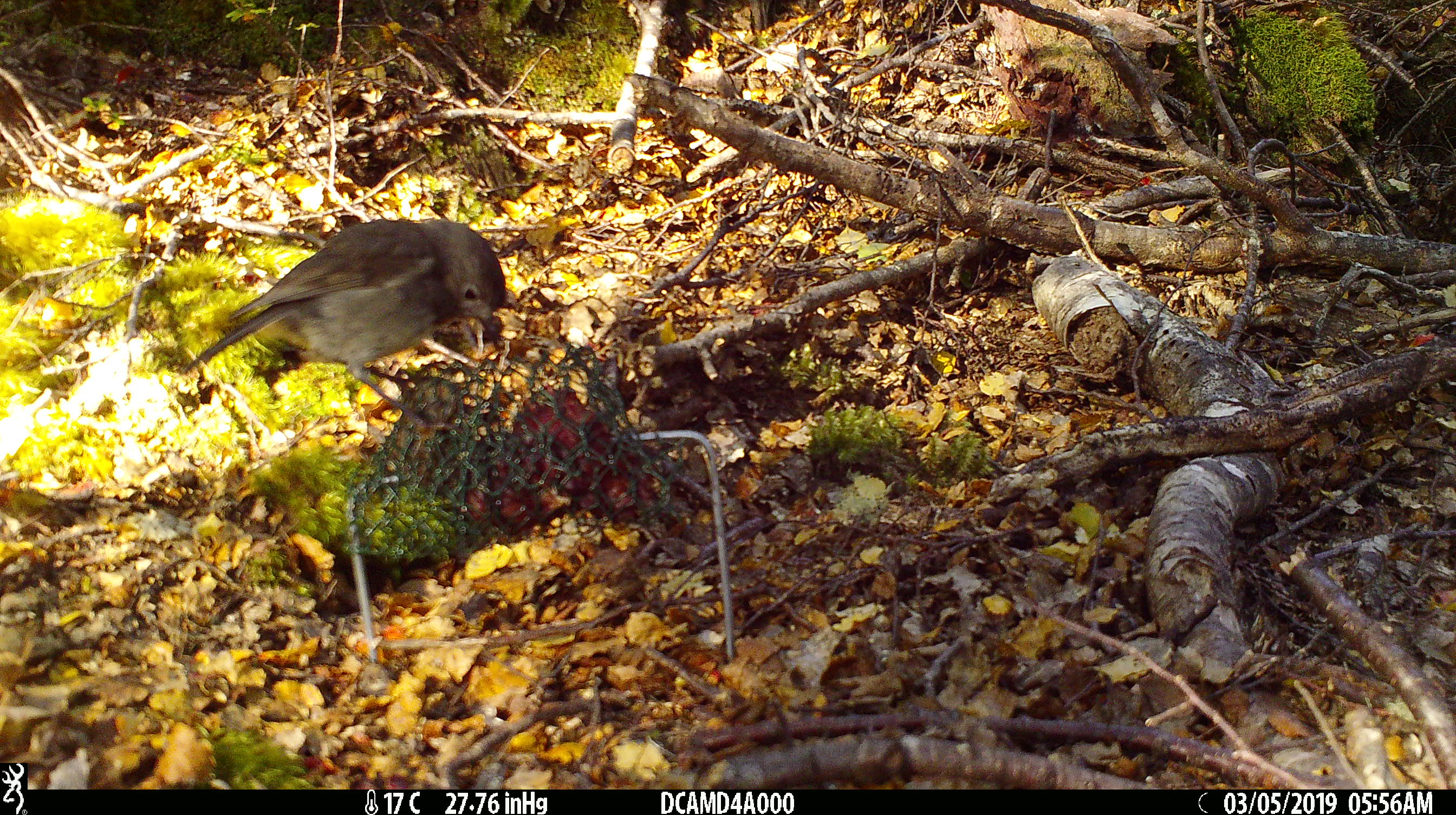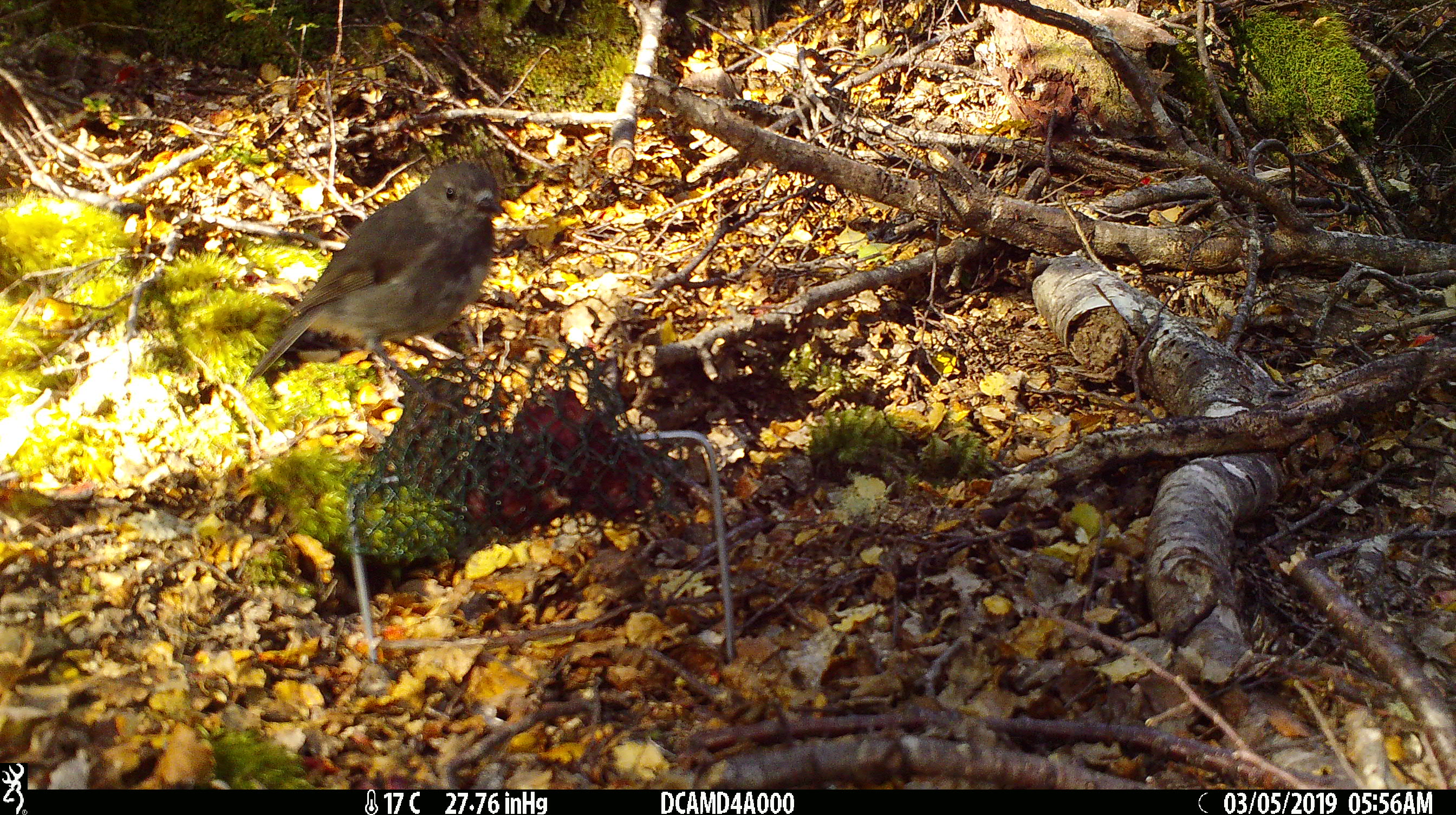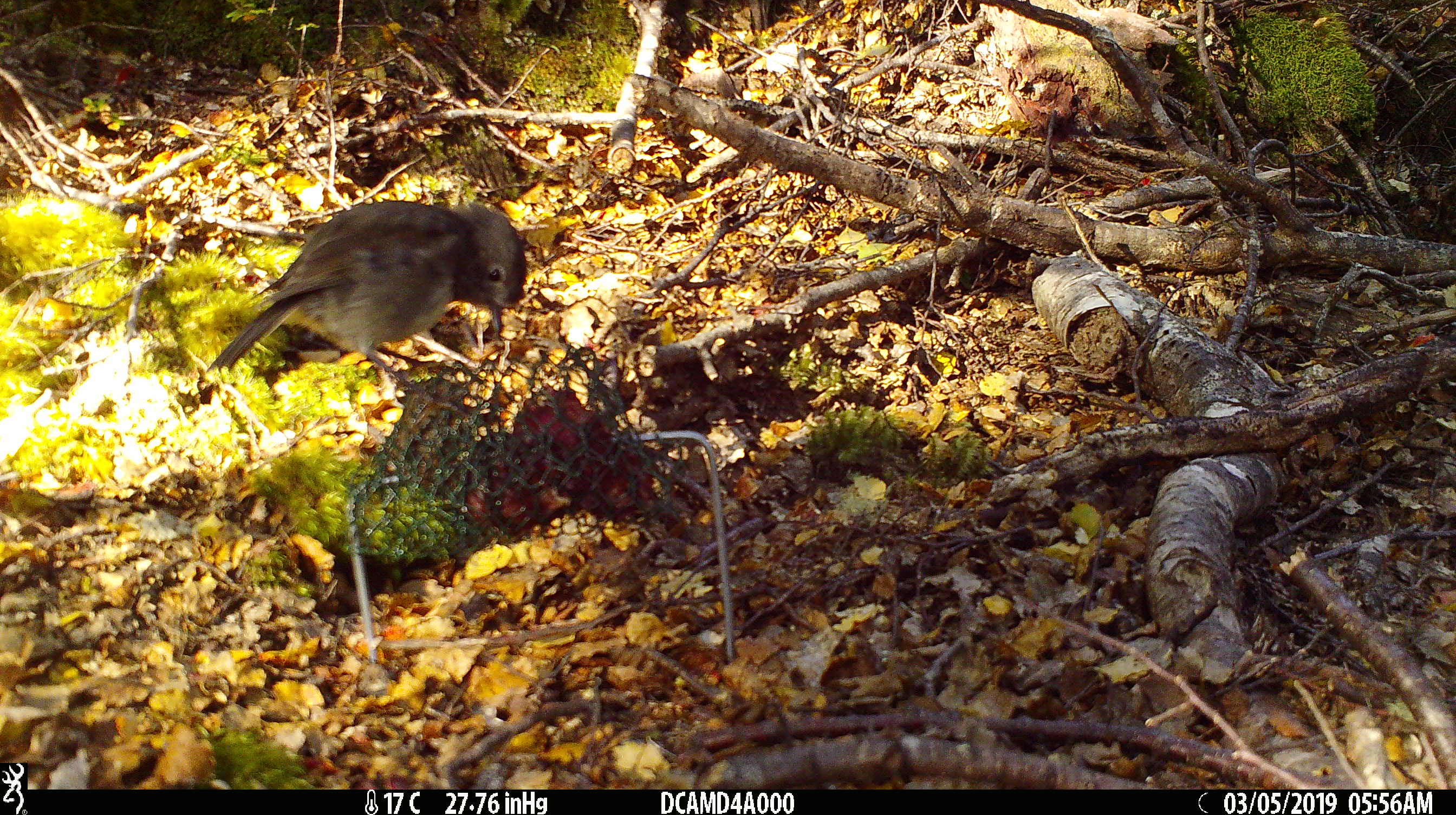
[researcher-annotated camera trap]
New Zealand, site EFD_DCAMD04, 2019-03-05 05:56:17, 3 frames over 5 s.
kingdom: Animalia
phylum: Chordata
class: Aves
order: Passeriformes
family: Petroicidae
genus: Petroica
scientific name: Petroica australis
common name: new zealand robin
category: robin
Robin (new zealand robin) (Petroica australis).